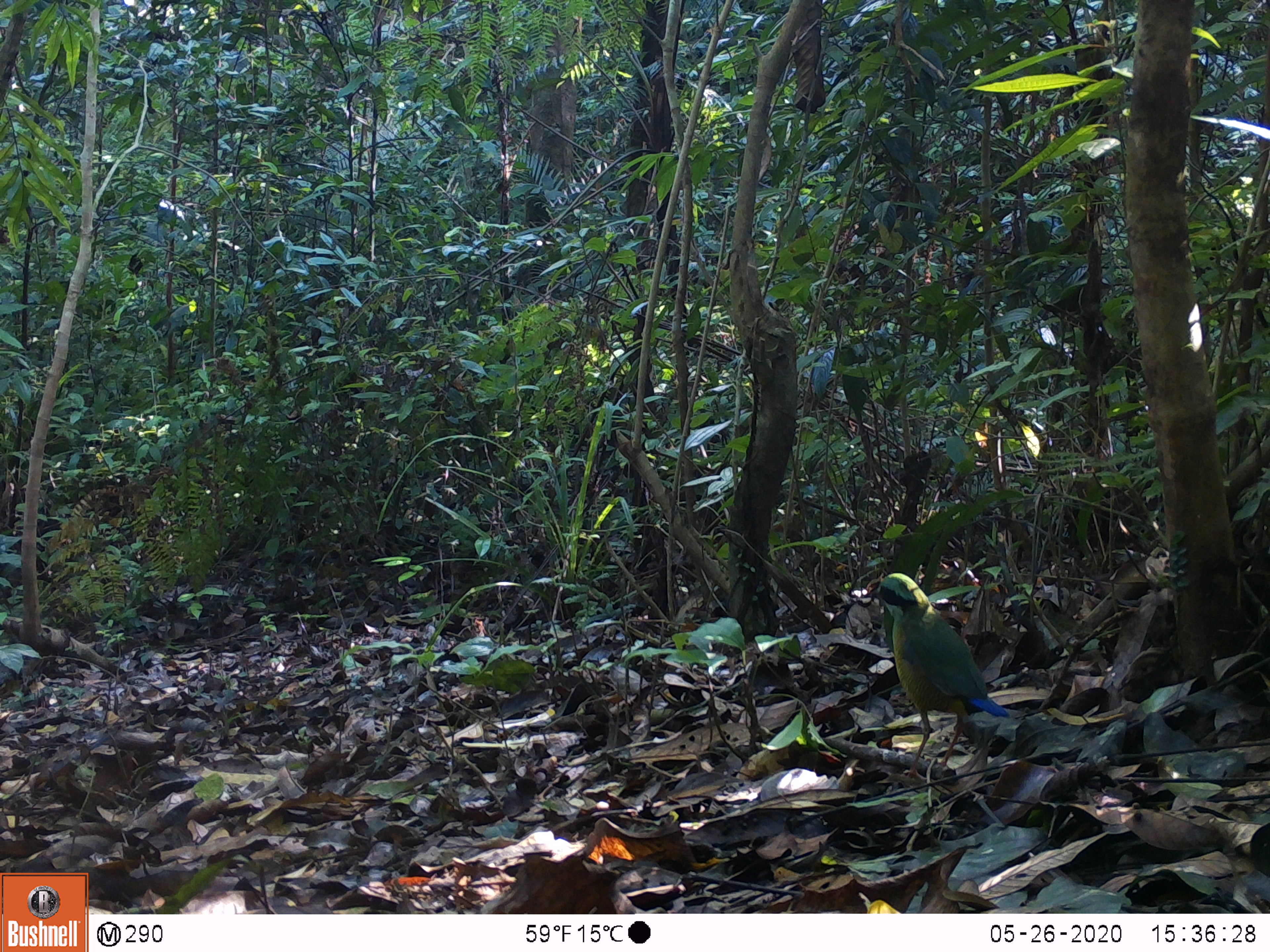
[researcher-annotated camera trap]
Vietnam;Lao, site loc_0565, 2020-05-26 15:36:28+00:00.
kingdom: Animalia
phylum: Chordata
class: Aves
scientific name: Aves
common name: bird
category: unidentified bird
Unidentified bird (bird) (Aves). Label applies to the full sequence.